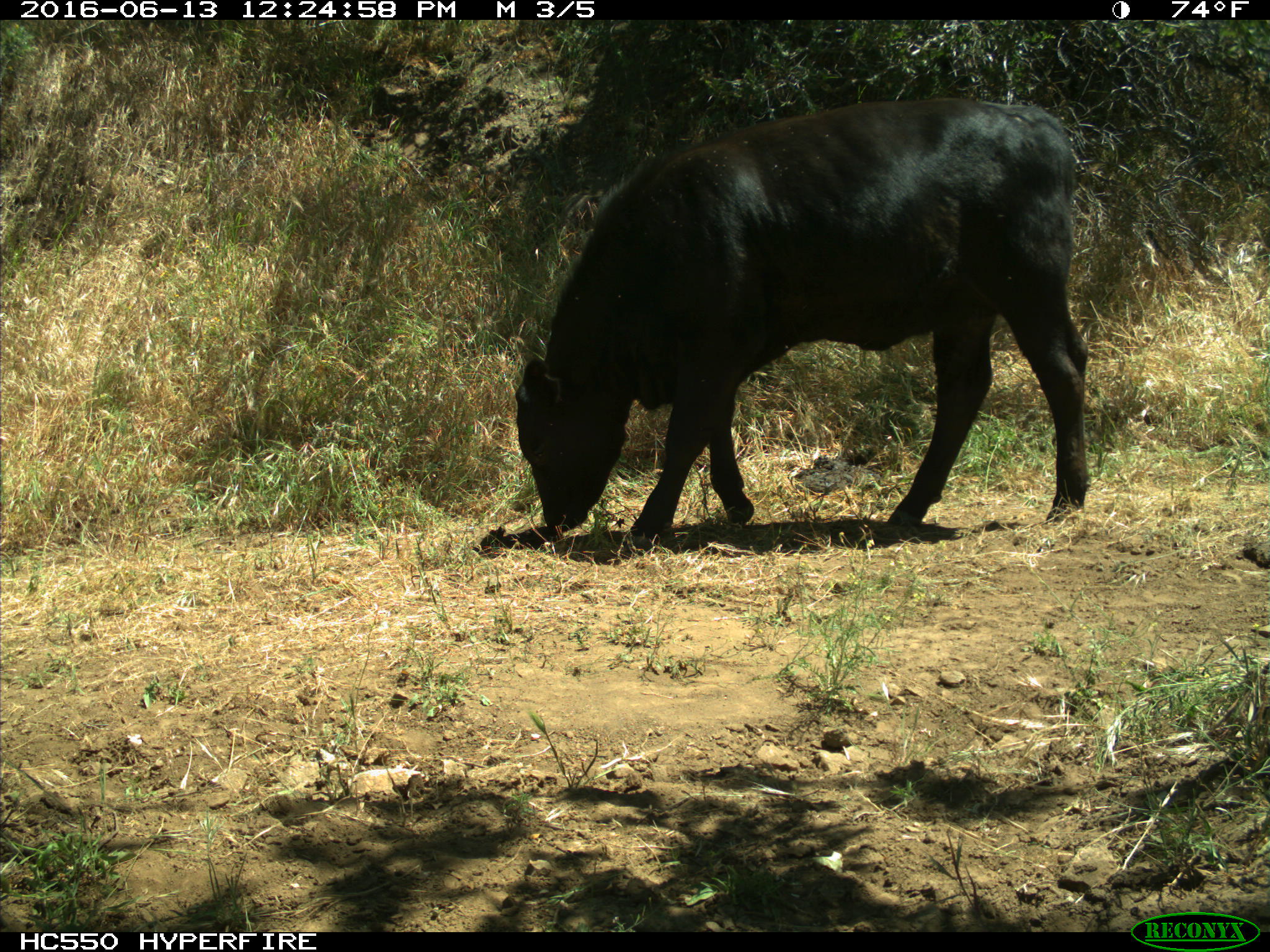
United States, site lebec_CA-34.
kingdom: Animalia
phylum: Chordata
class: Mammalia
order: Artiodactyla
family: Bovidae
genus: Bos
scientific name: Bos taurus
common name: domestic cow